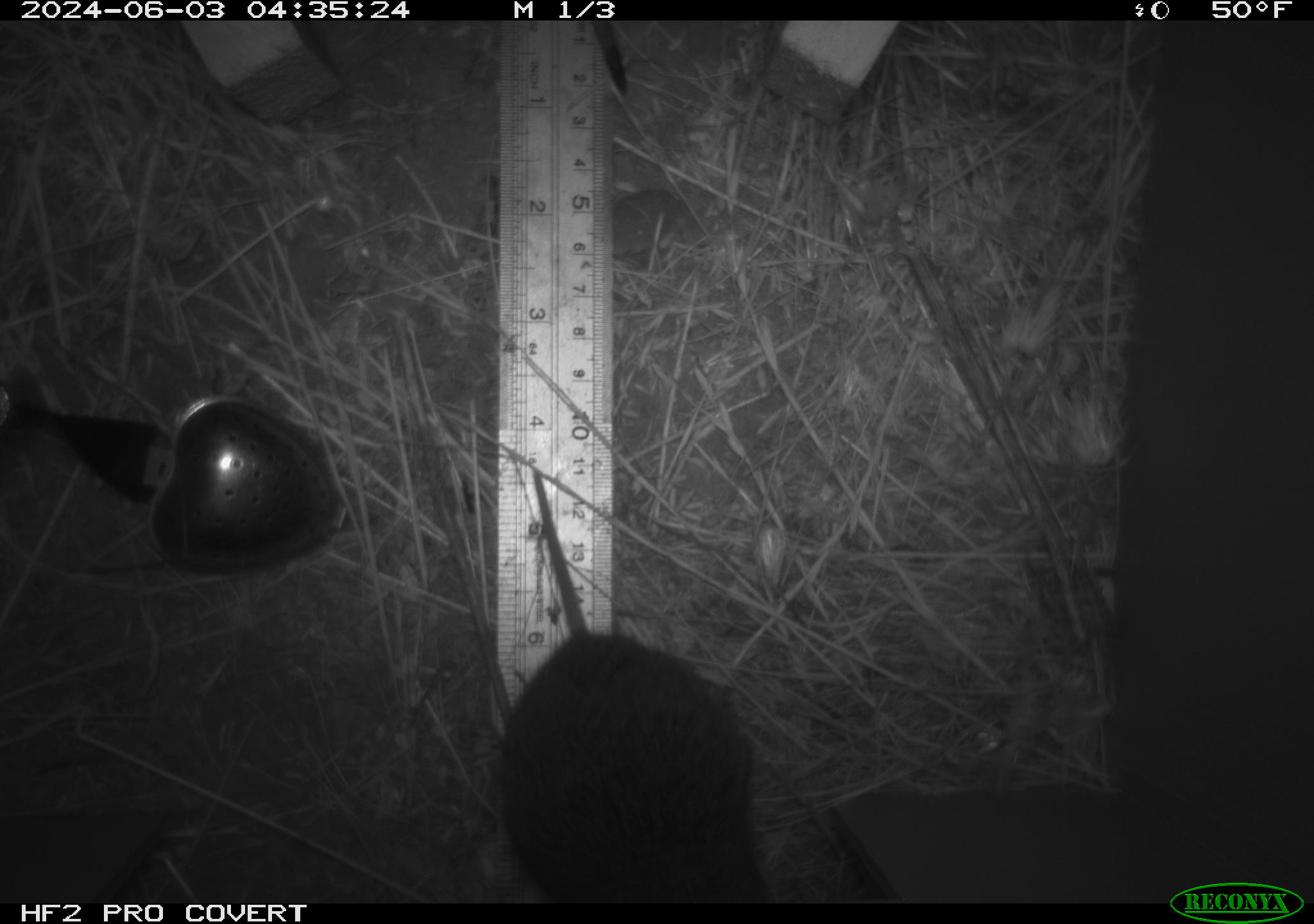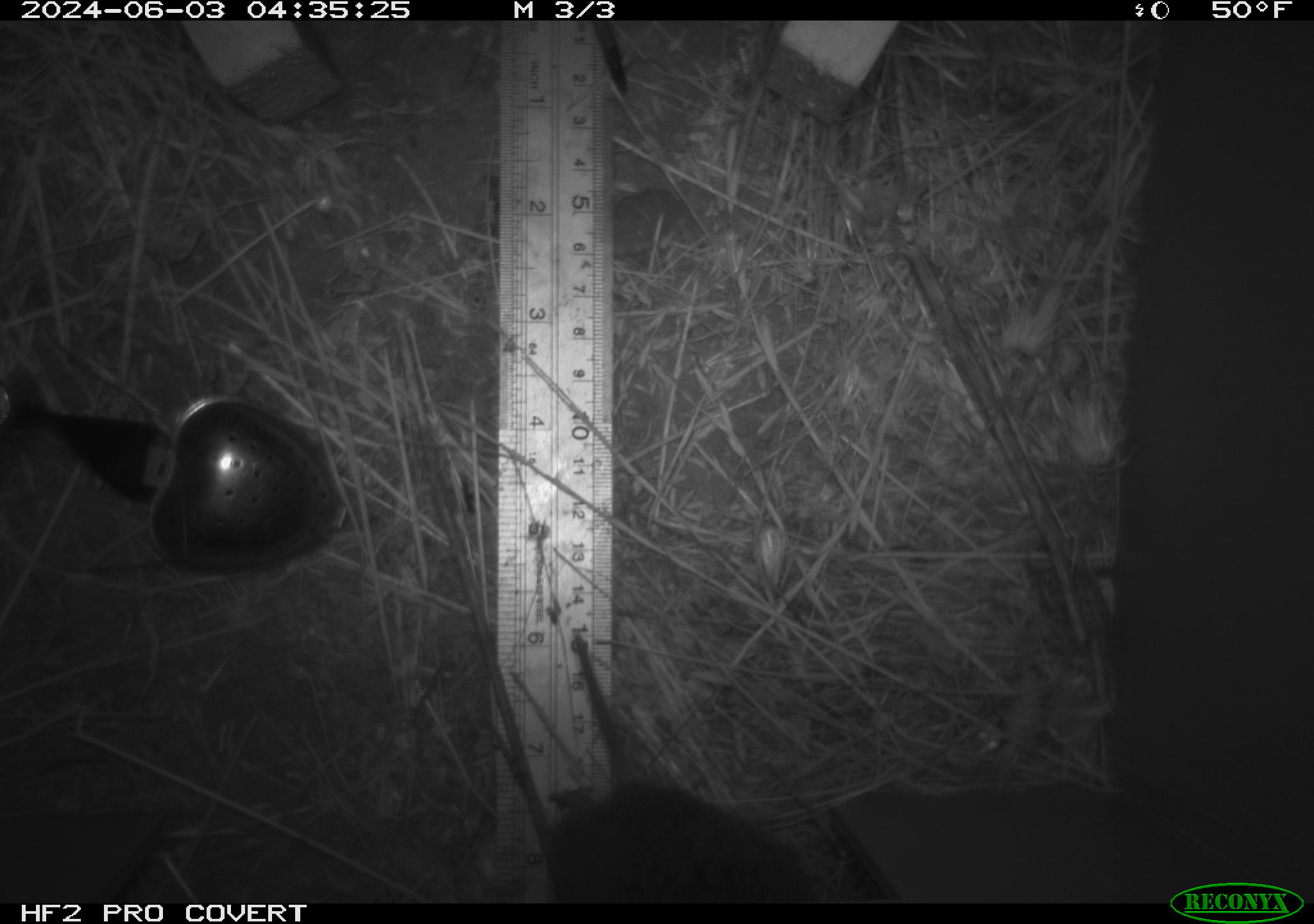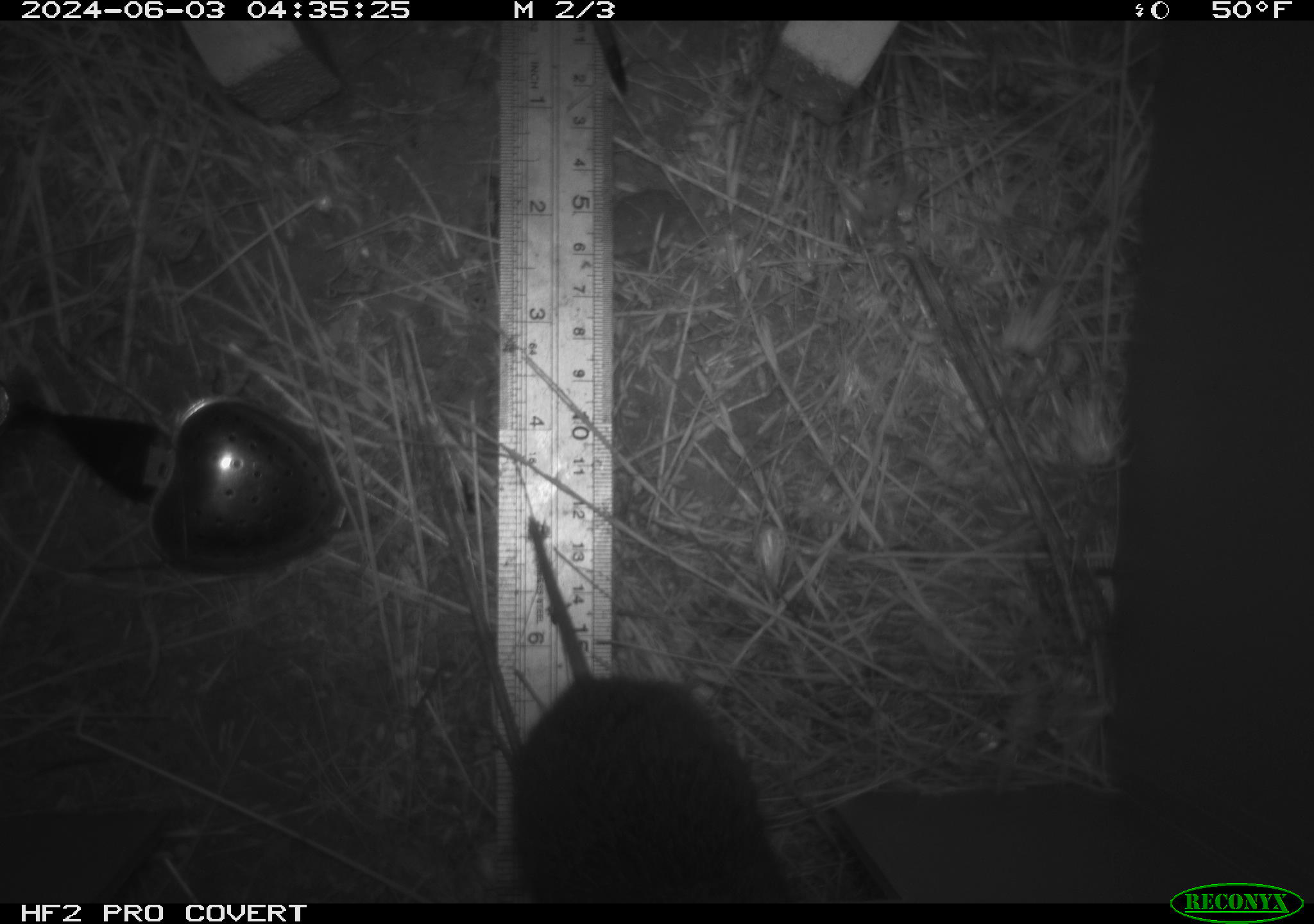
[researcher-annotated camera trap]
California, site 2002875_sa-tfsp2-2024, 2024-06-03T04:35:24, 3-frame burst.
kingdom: Animalia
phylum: Chordata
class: Mammalia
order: Rodentia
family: Cricetidae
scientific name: Arvicolinae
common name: voles, lemmings, and muskrats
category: arvicolinae subfamily